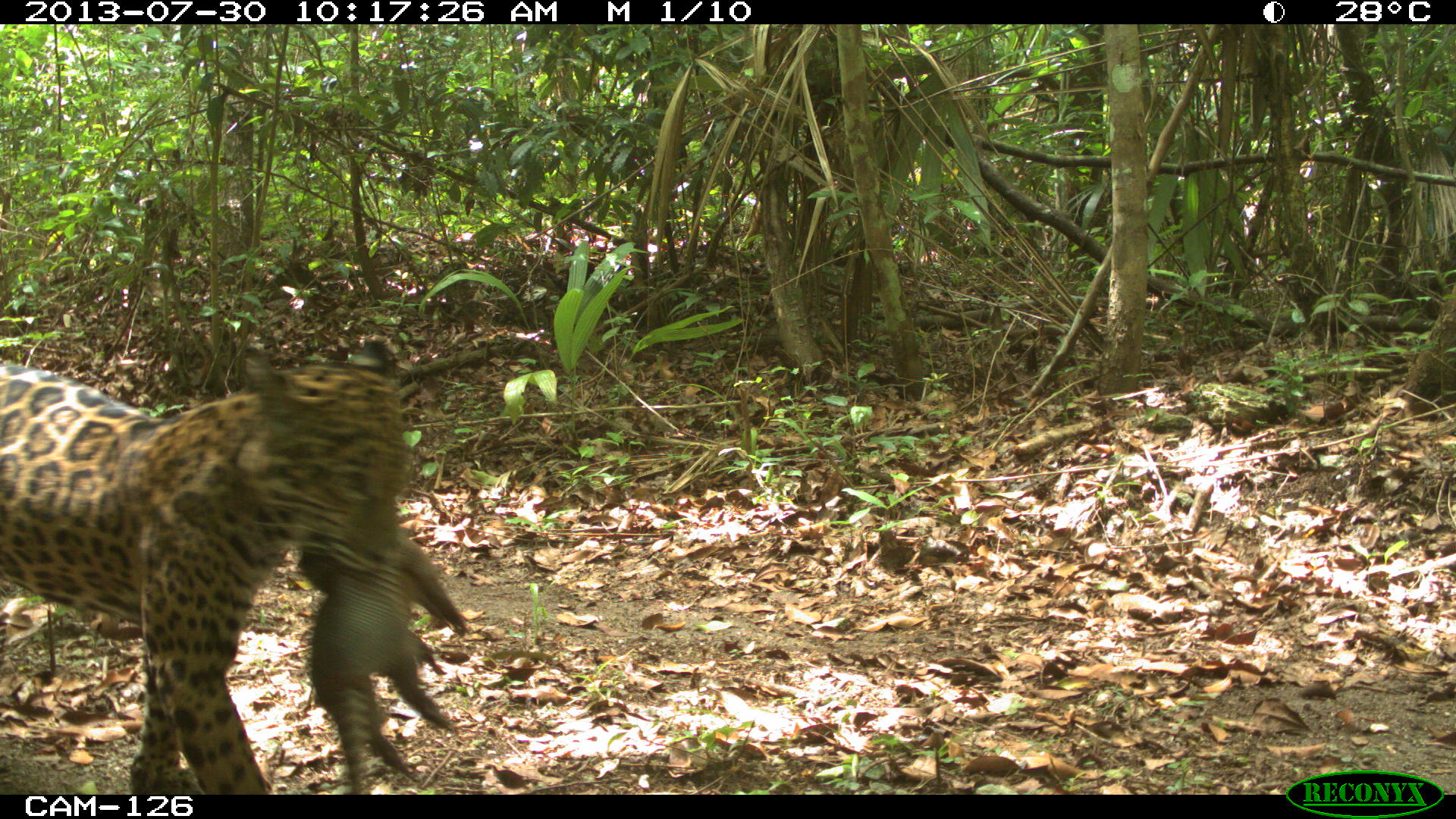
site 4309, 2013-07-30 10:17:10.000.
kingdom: Animalia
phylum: Chordata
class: Mammalia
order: Carnivora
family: Felidae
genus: Panthera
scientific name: Panthera onca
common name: jaguar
Panthera onca (jaguar), count 1.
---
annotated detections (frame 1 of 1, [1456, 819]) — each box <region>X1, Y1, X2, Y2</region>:
panthera onca: <region>0, 342, 423, 795</region>; <region>303, 497, 474, 795</region>